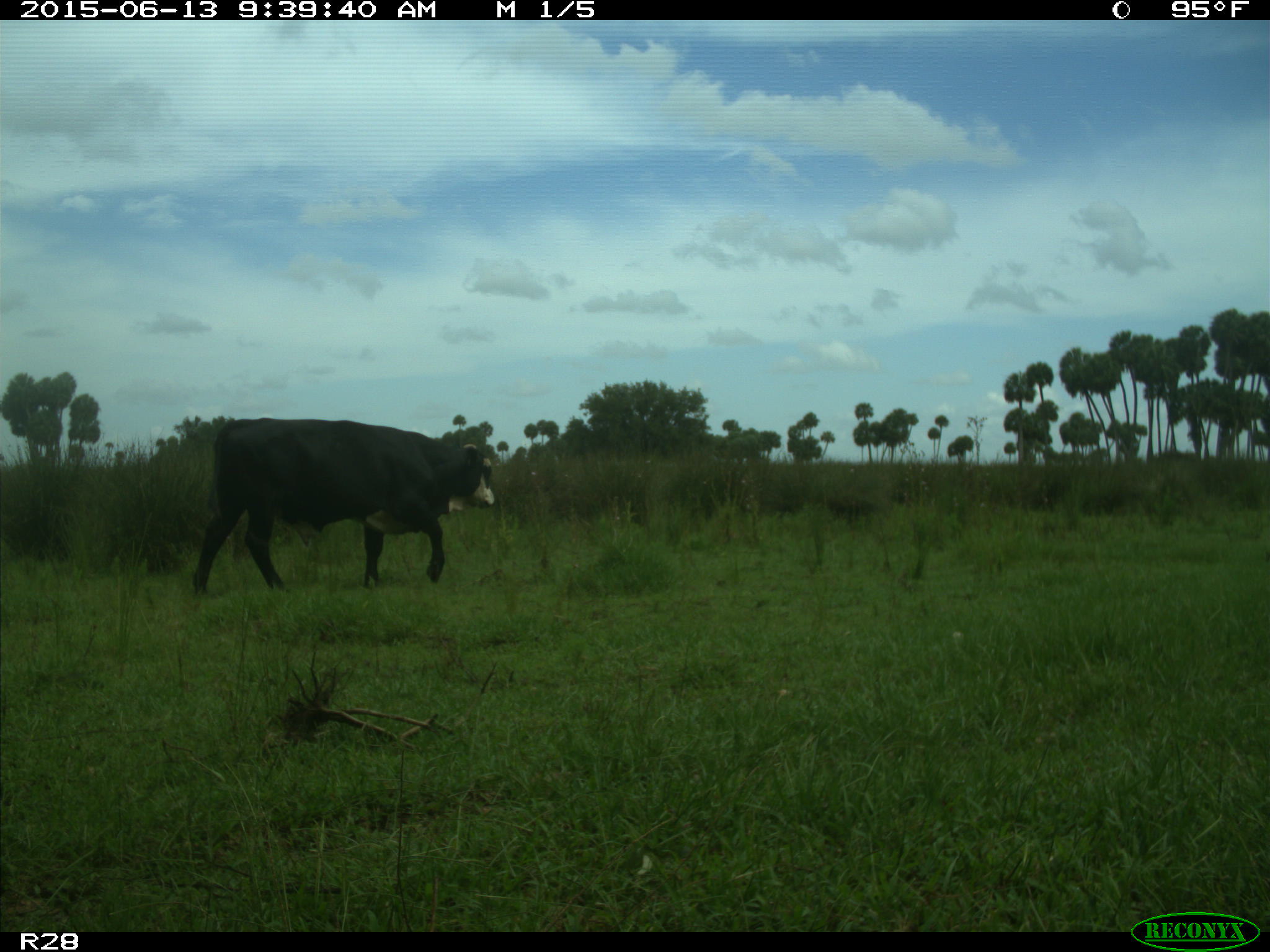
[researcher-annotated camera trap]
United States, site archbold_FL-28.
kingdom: Animalia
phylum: Chordata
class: Mammalia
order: Artiodactyla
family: Bovidae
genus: Bos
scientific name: Bos taurus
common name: domestic cow